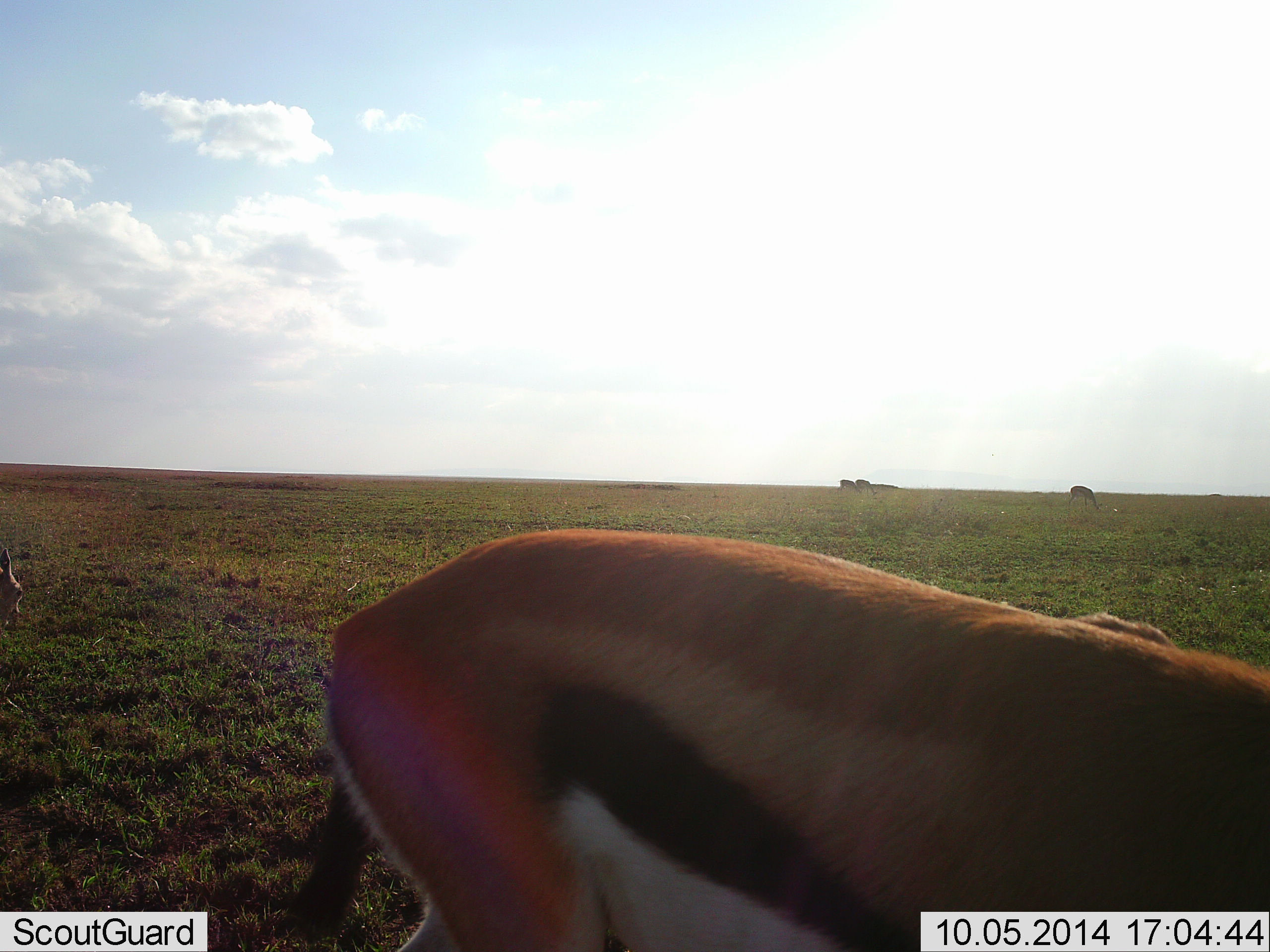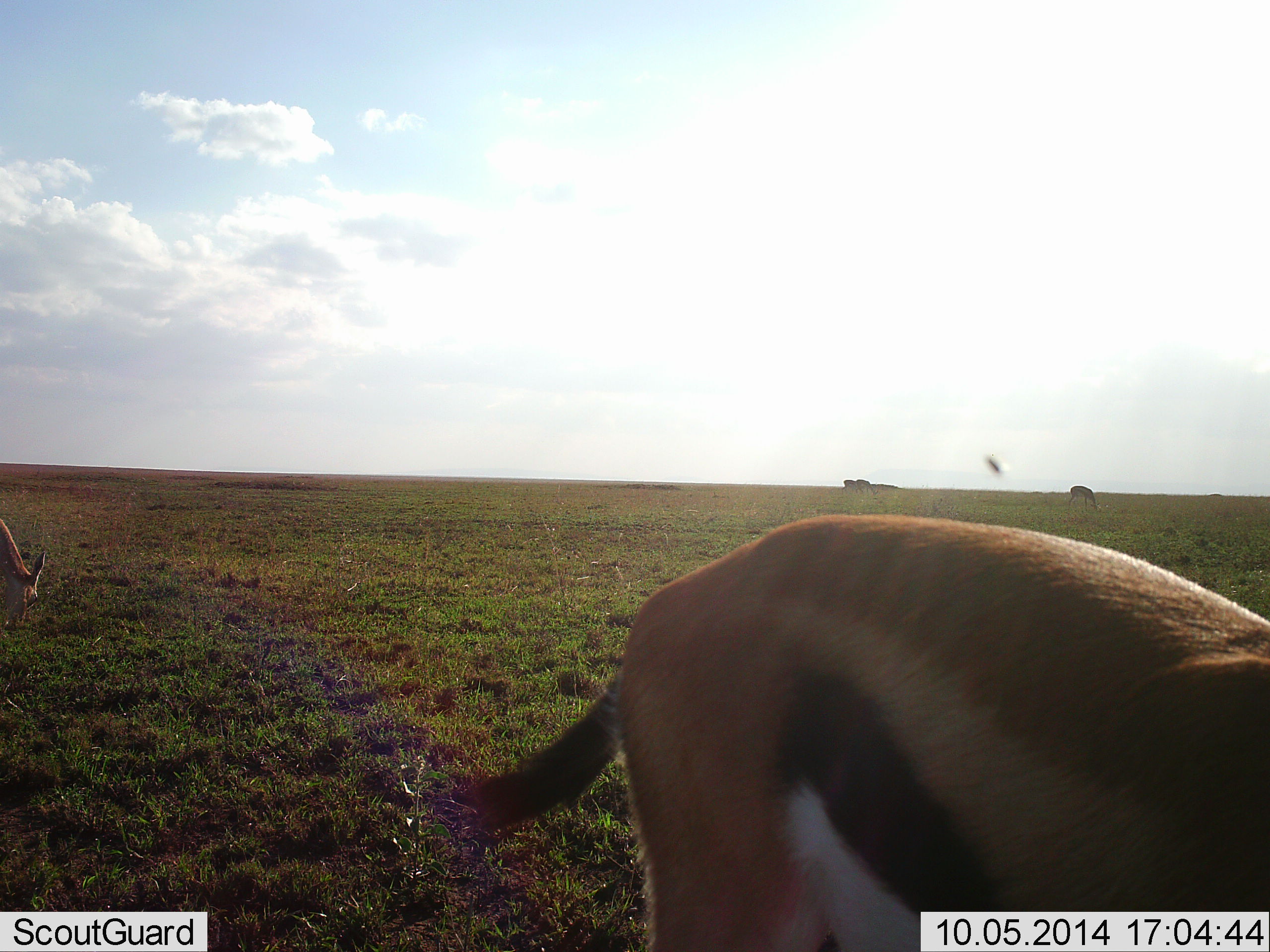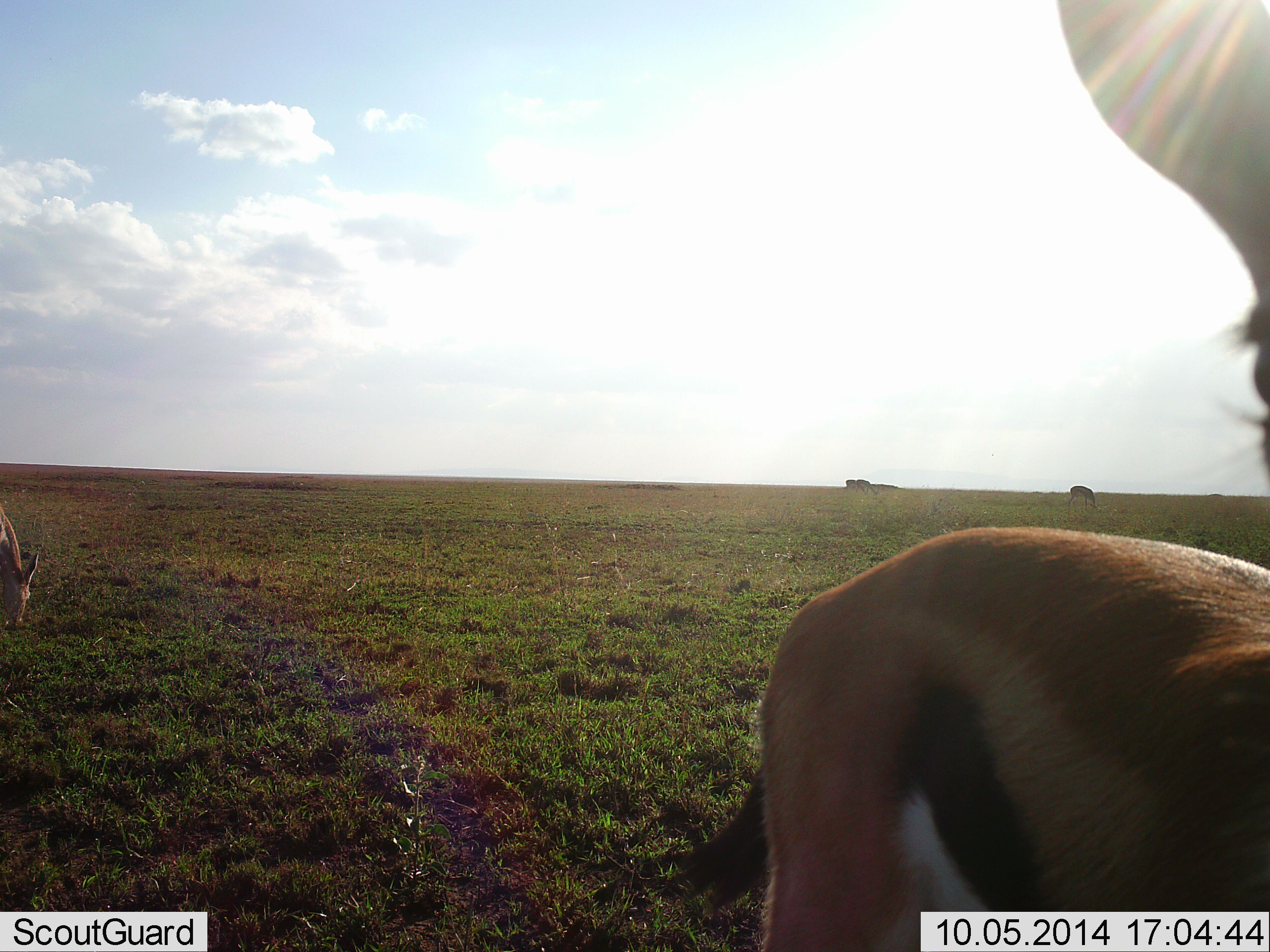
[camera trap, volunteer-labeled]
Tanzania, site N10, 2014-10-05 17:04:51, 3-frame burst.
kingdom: Animalia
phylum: Chordata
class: Mammalia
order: Artiodactyla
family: Bovidae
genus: Eudorcas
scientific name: Eudorcas thomsonii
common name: thomson's gazelle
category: gazellethomsons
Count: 4.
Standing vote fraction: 17%.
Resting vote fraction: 0%.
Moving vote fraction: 67%.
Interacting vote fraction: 0%.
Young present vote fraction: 0%.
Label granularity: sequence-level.